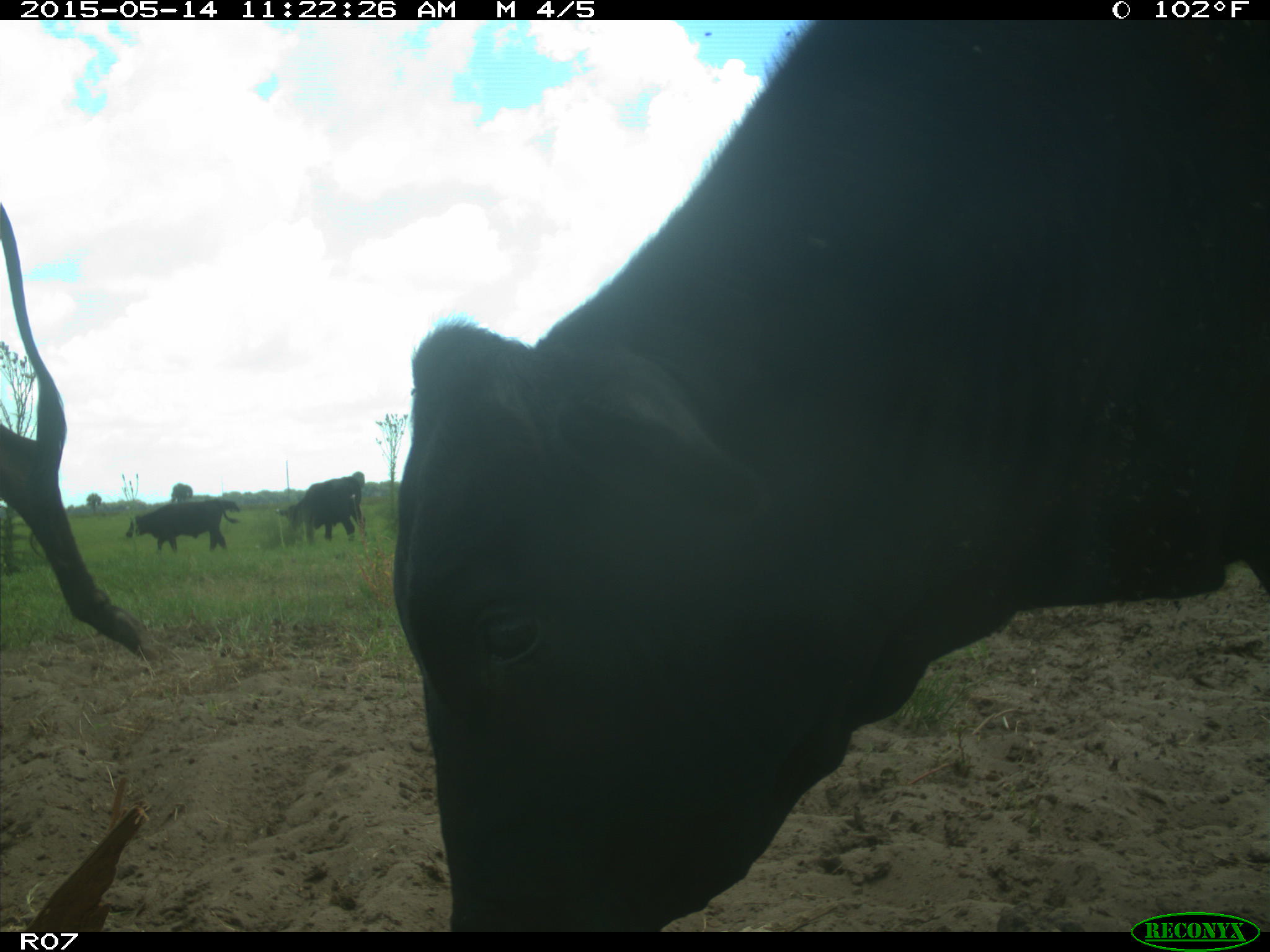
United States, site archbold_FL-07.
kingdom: Animalia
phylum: Chordata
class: Mammalia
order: Artiodactyla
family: Bovidae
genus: Bos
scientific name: Bos taurus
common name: domestic cow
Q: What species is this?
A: Bos taurus (domestic cow).